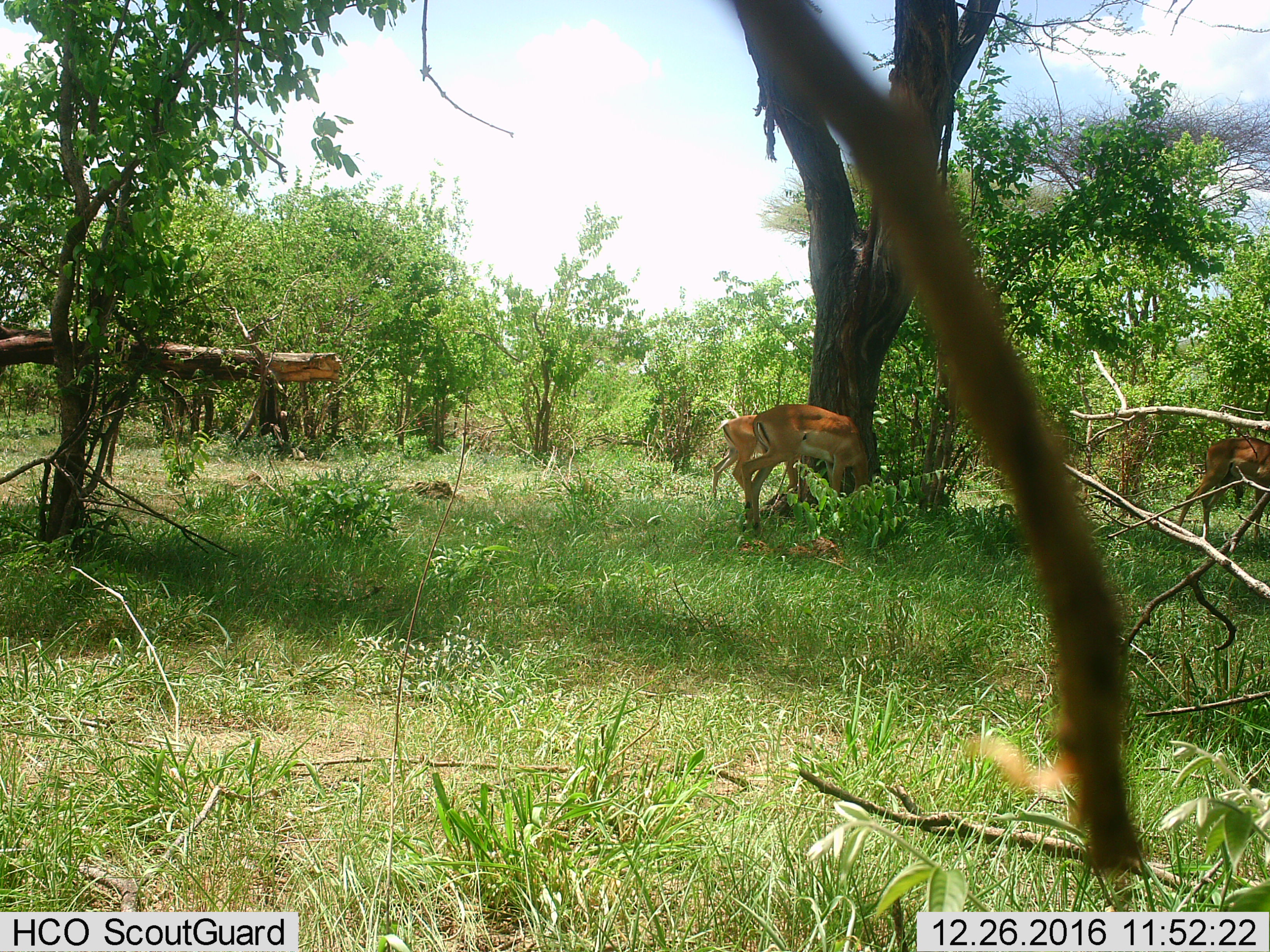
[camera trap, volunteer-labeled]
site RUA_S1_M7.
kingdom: Animalia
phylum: Chordata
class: Mammalia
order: Artiodactyla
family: Bovidae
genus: Aepyceros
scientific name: Aepyceros melampus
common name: impala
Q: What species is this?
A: Impala (Aepyceros melampus).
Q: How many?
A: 3.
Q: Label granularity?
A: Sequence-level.